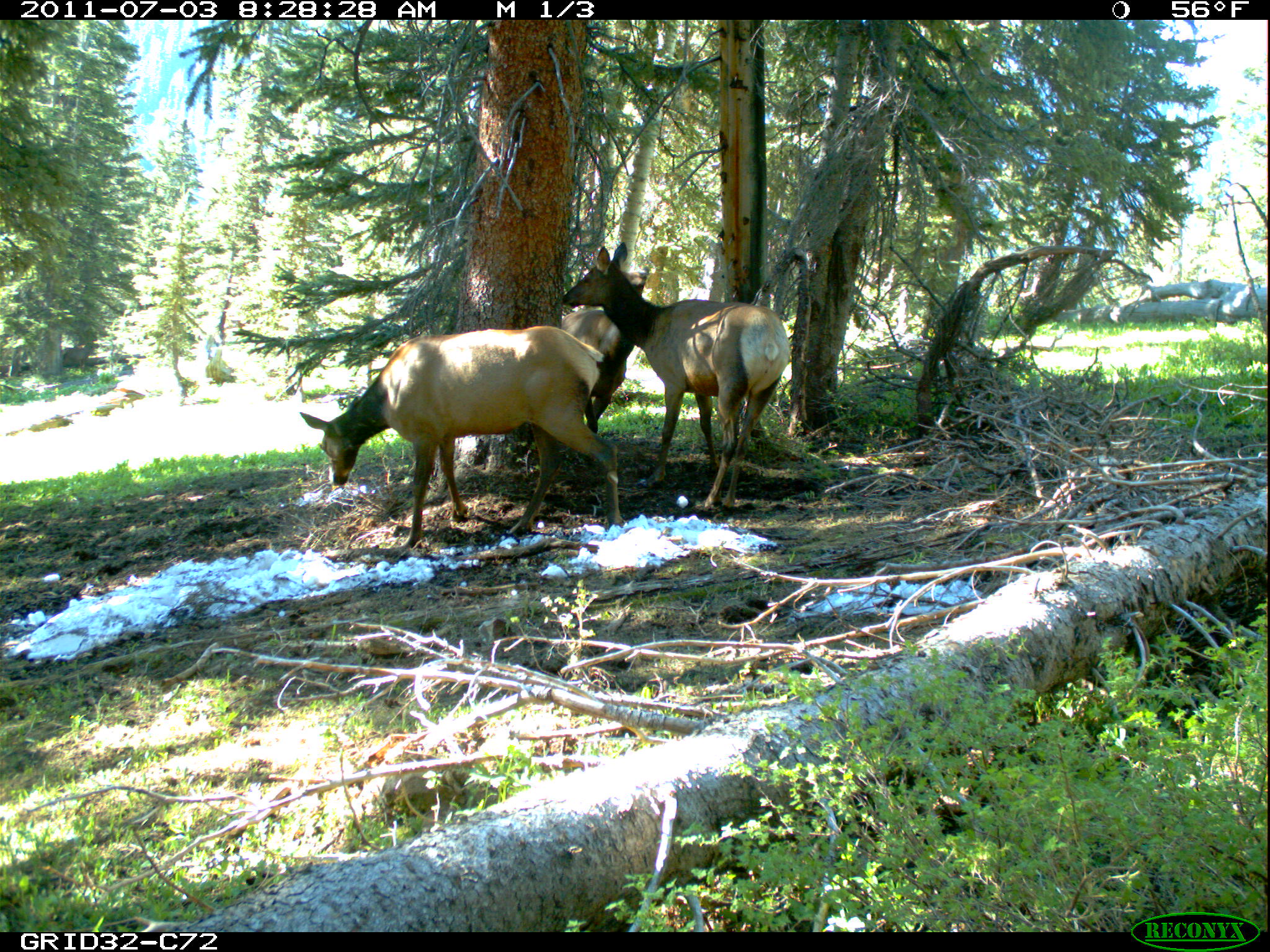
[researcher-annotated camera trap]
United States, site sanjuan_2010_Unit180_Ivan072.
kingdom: Animalia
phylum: Chordata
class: Mammalia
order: Artiodactyla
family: Cervidae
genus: Cervus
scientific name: Cervus elaphus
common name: red deer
Cervus elaphus (red deer).